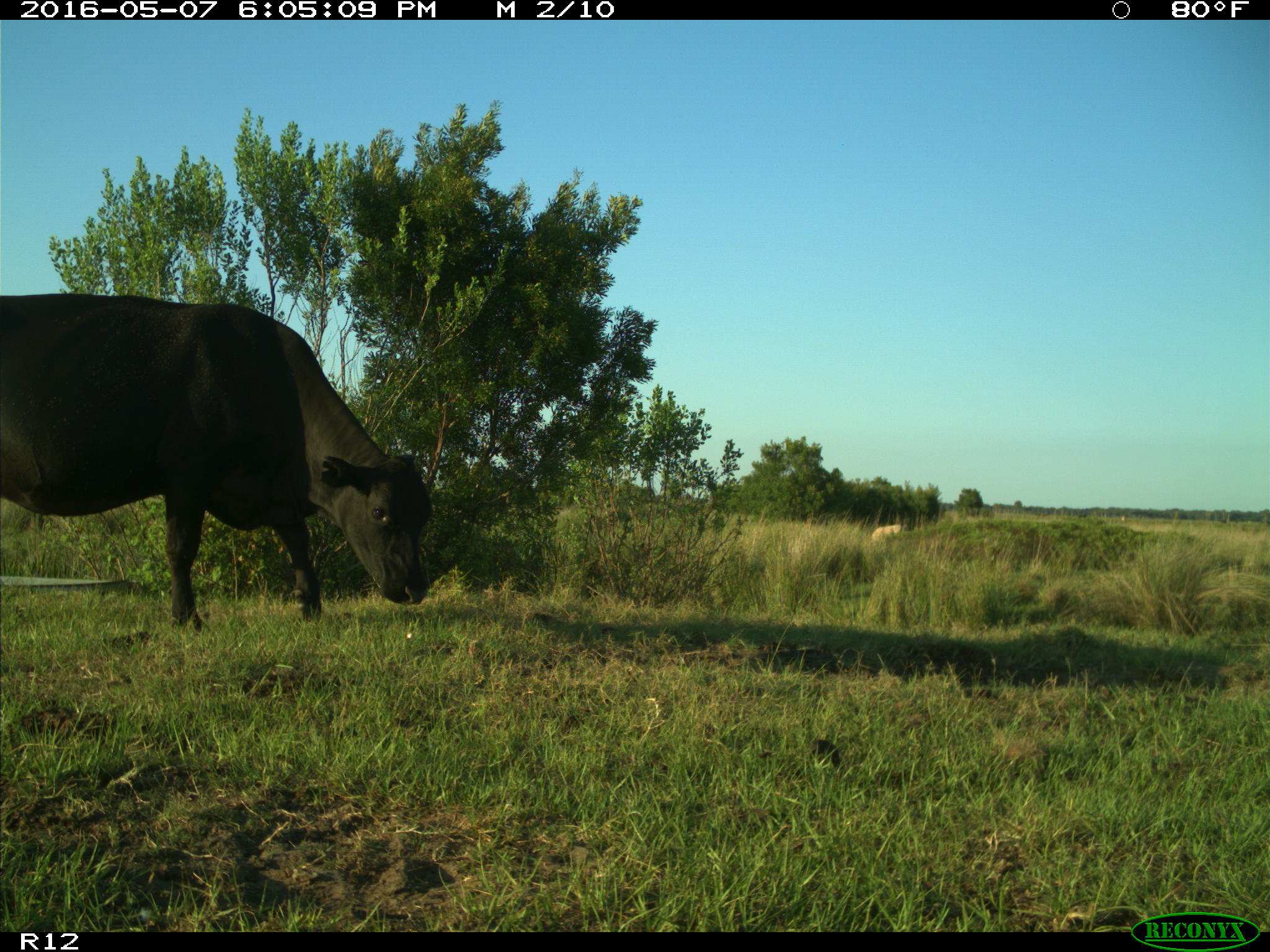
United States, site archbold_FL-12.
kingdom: Animalia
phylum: Chordata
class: Mammalia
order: Artiodactyla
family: Bovidae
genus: Bos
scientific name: Bos taurus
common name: domestic cow